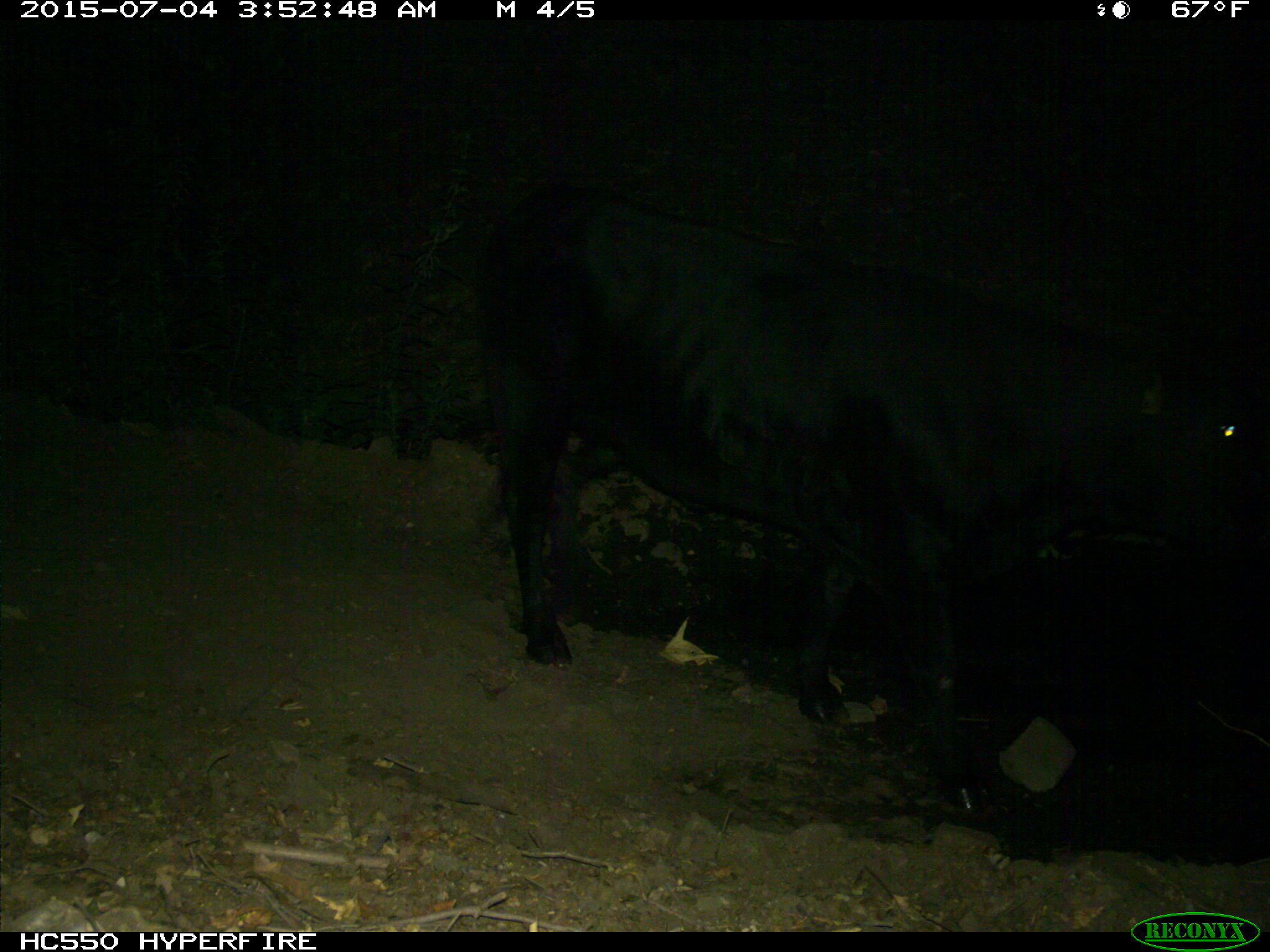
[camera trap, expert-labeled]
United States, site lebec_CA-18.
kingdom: Animalia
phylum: Chordata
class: Mammalia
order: Artiodactyla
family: Bovidae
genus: Bos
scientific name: Bos taurus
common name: domestic cow